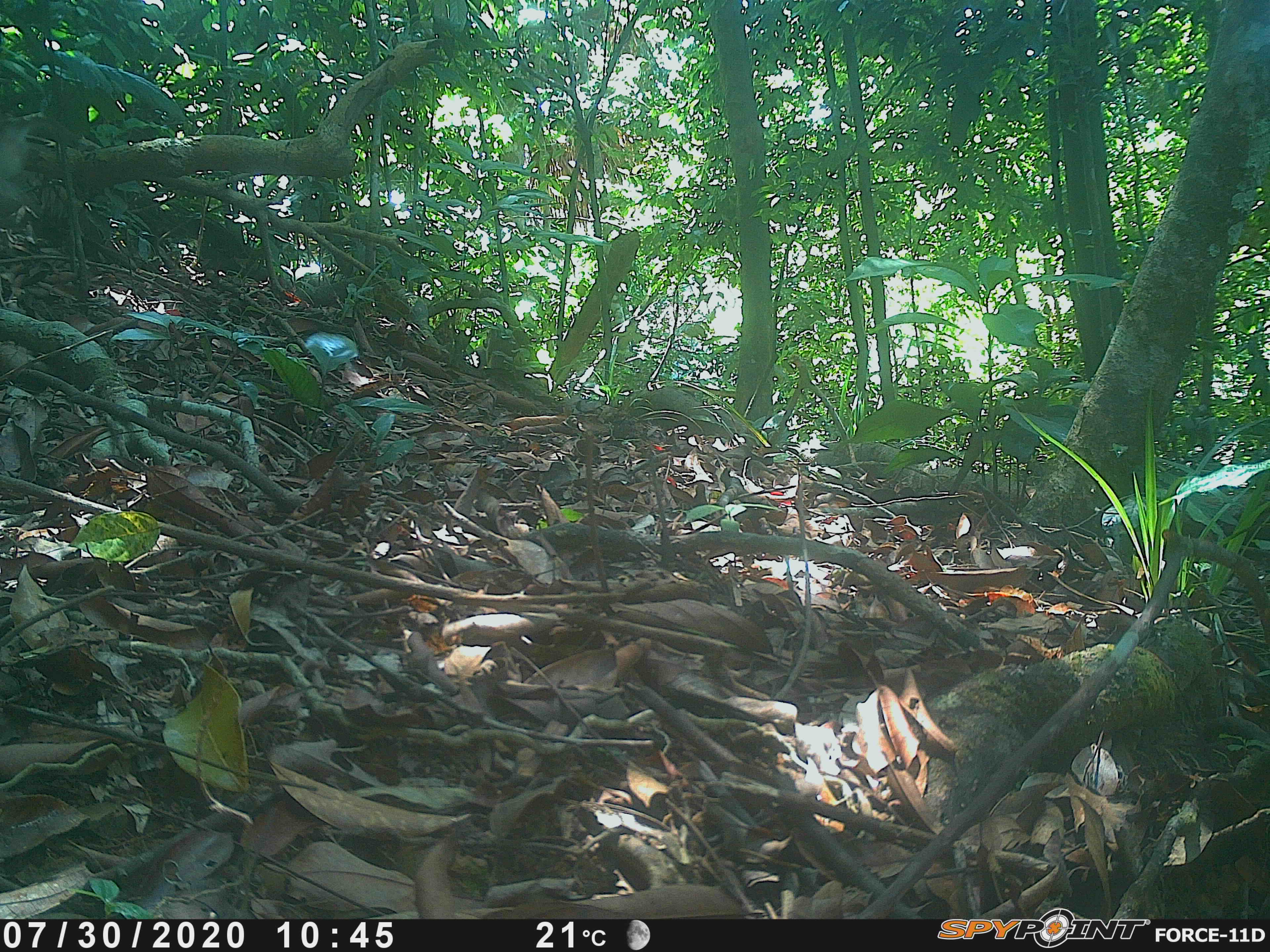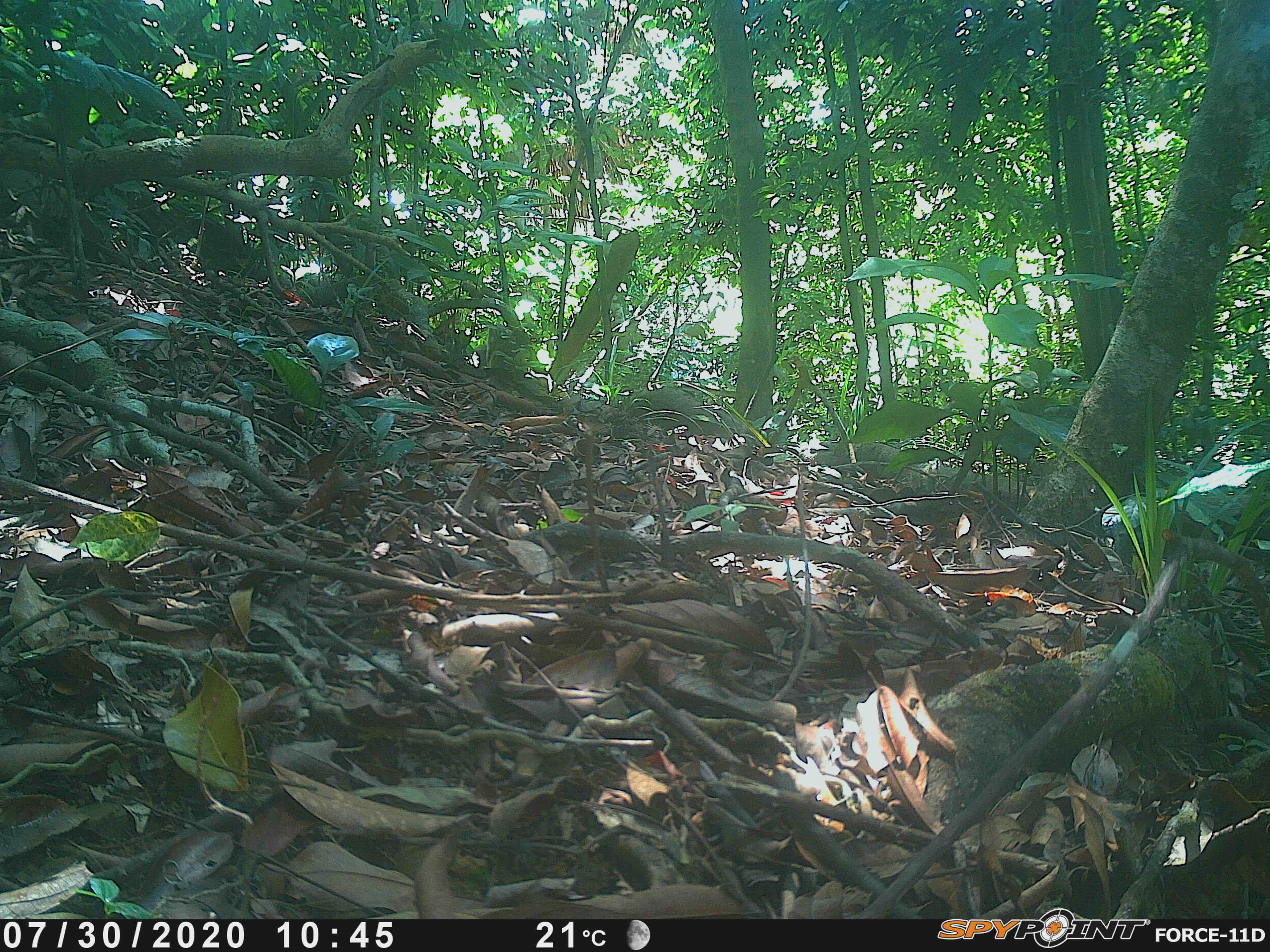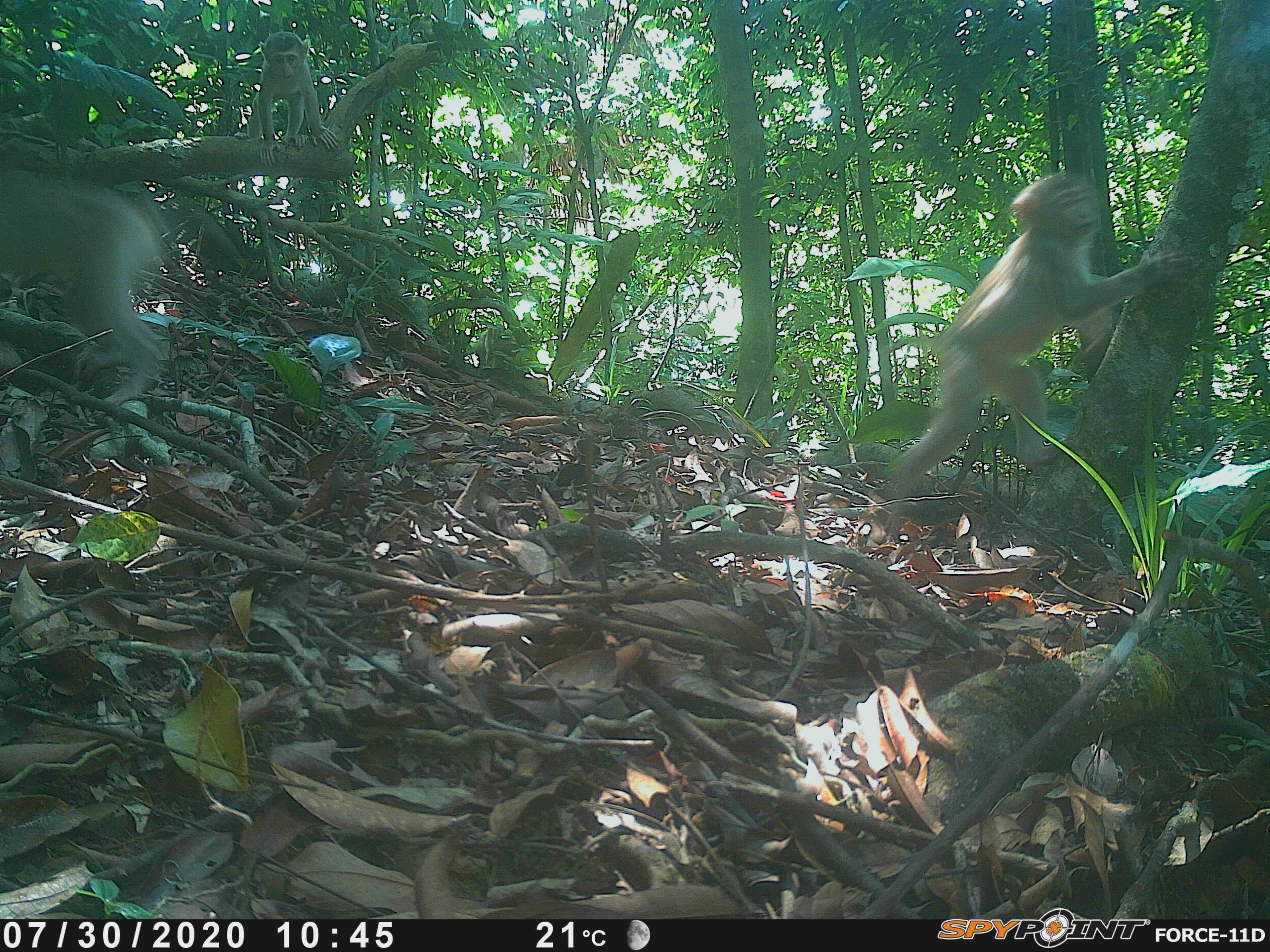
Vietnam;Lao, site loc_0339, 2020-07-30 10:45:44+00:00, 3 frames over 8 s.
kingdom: Animalia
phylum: Chordata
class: Mammalia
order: Primates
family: Cercopithecidae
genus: Macaca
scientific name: Macaca nemestrina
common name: pig-tailed macaque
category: pig tailed macaque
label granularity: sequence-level